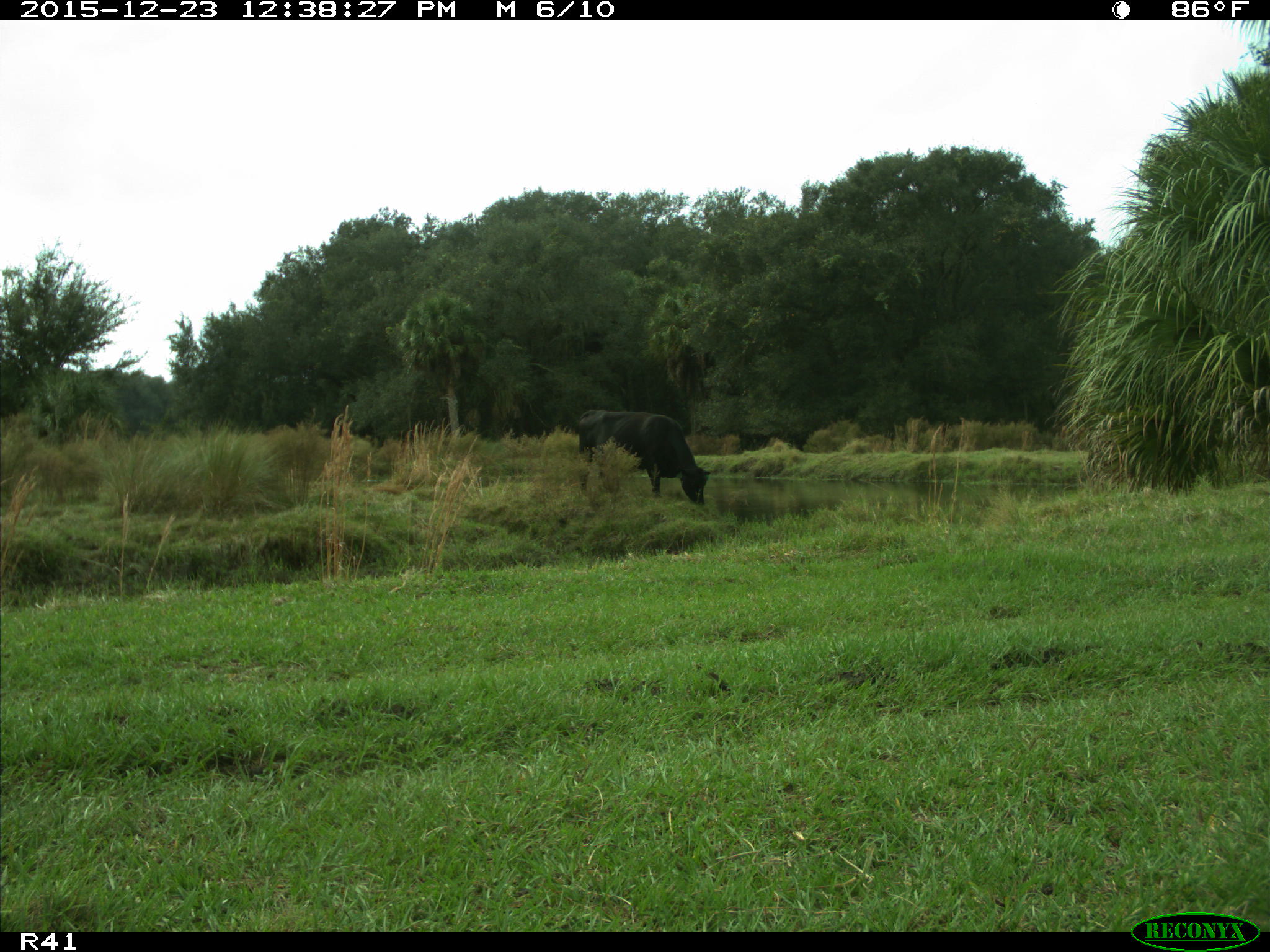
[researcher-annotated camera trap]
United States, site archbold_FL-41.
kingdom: Animalia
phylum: Chordata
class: Mammalia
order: Artiodactyla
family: Bovidae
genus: Bos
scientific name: Bos taurus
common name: domestic cow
Bos taurus (domestic cow).